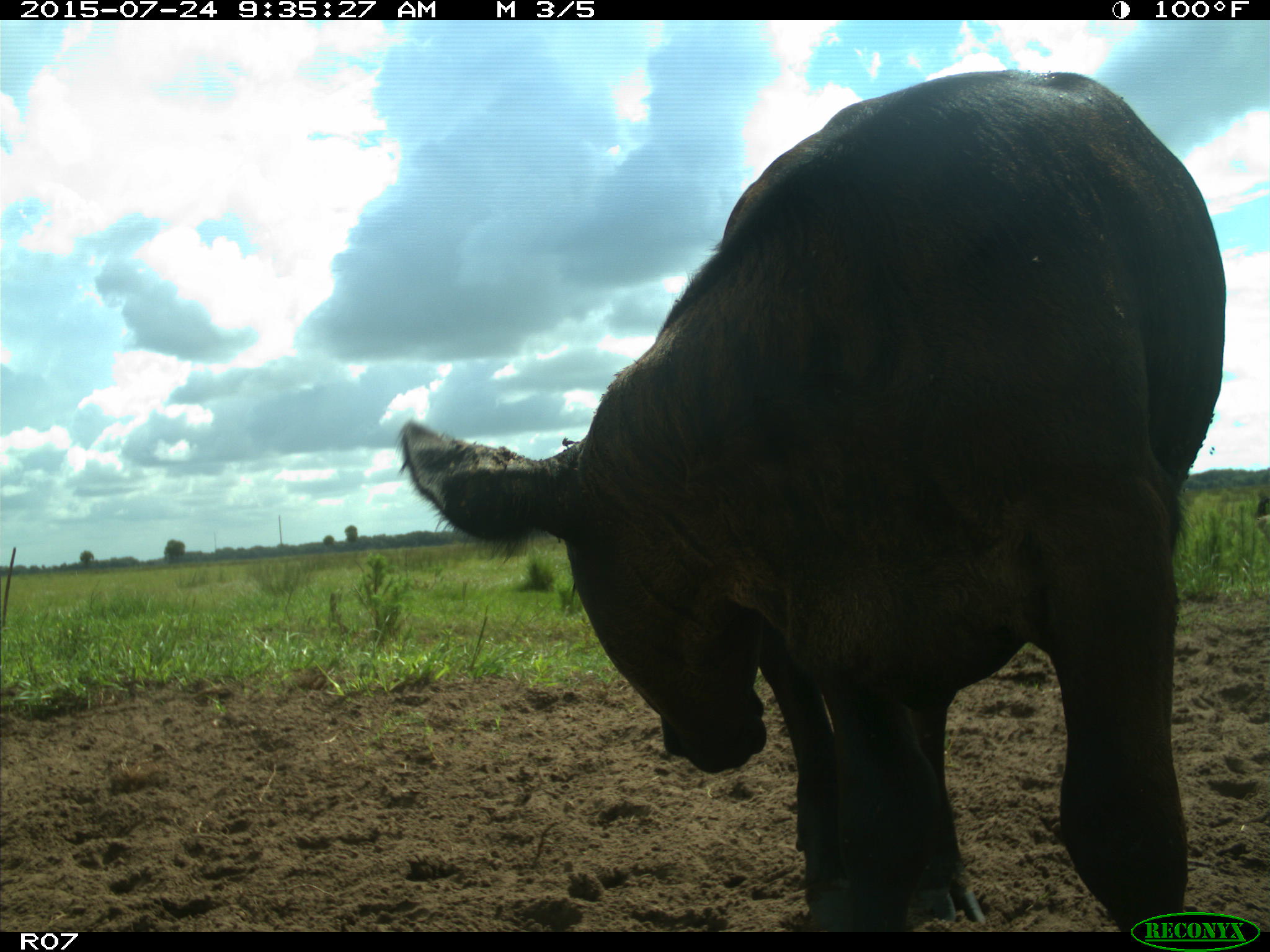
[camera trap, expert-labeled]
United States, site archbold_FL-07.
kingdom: Animalia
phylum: Chordata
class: Mammalia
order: Artiodactyla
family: Bovidae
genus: Bos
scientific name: Bos taurus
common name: domestic cow